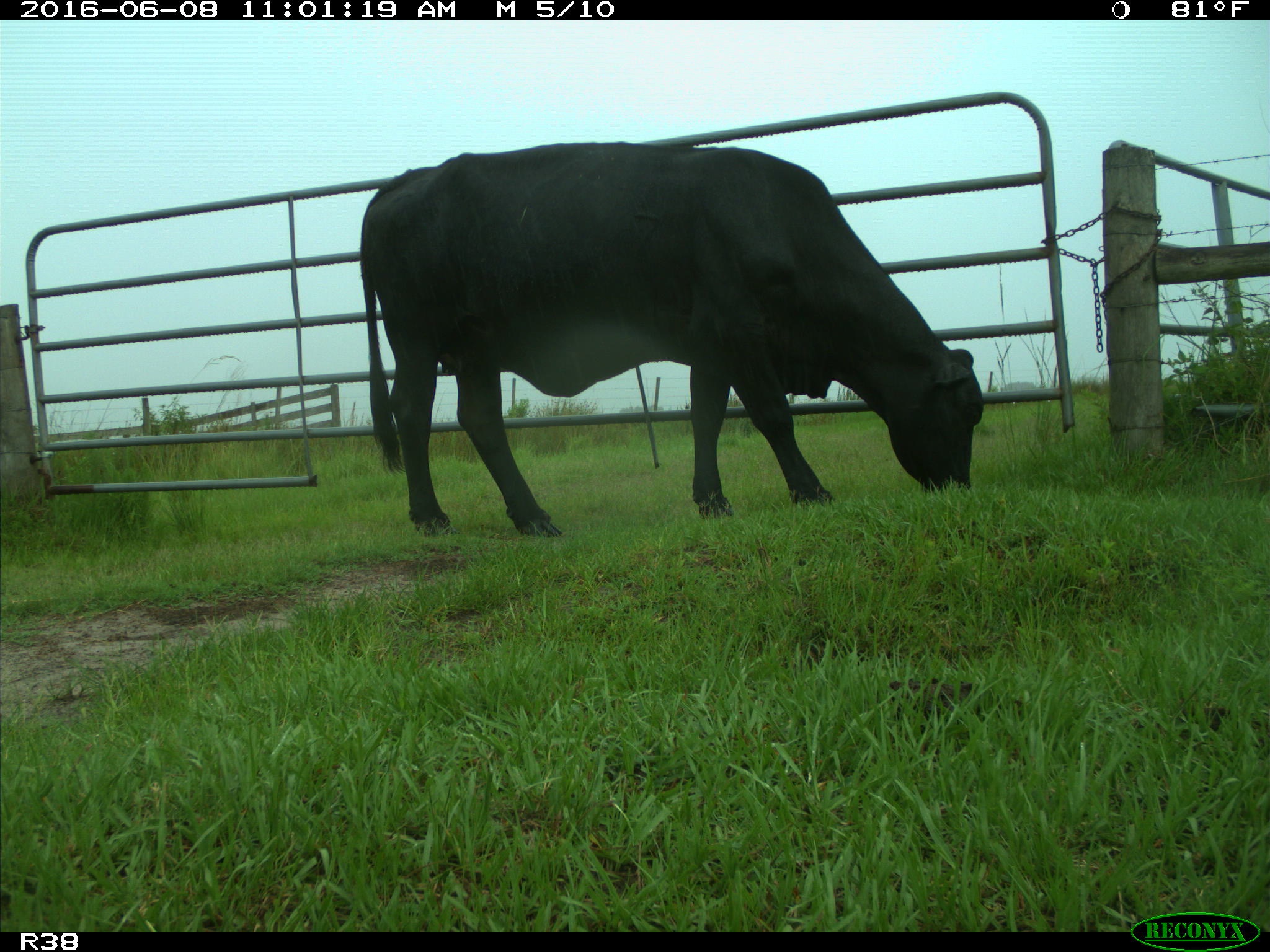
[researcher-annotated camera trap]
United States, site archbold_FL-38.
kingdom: Animalia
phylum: Chordata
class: Mammalia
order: Artiodactyla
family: Bovidae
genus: Bos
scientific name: Bos taurus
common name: domestic cow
Bos taurus (domestic cow).